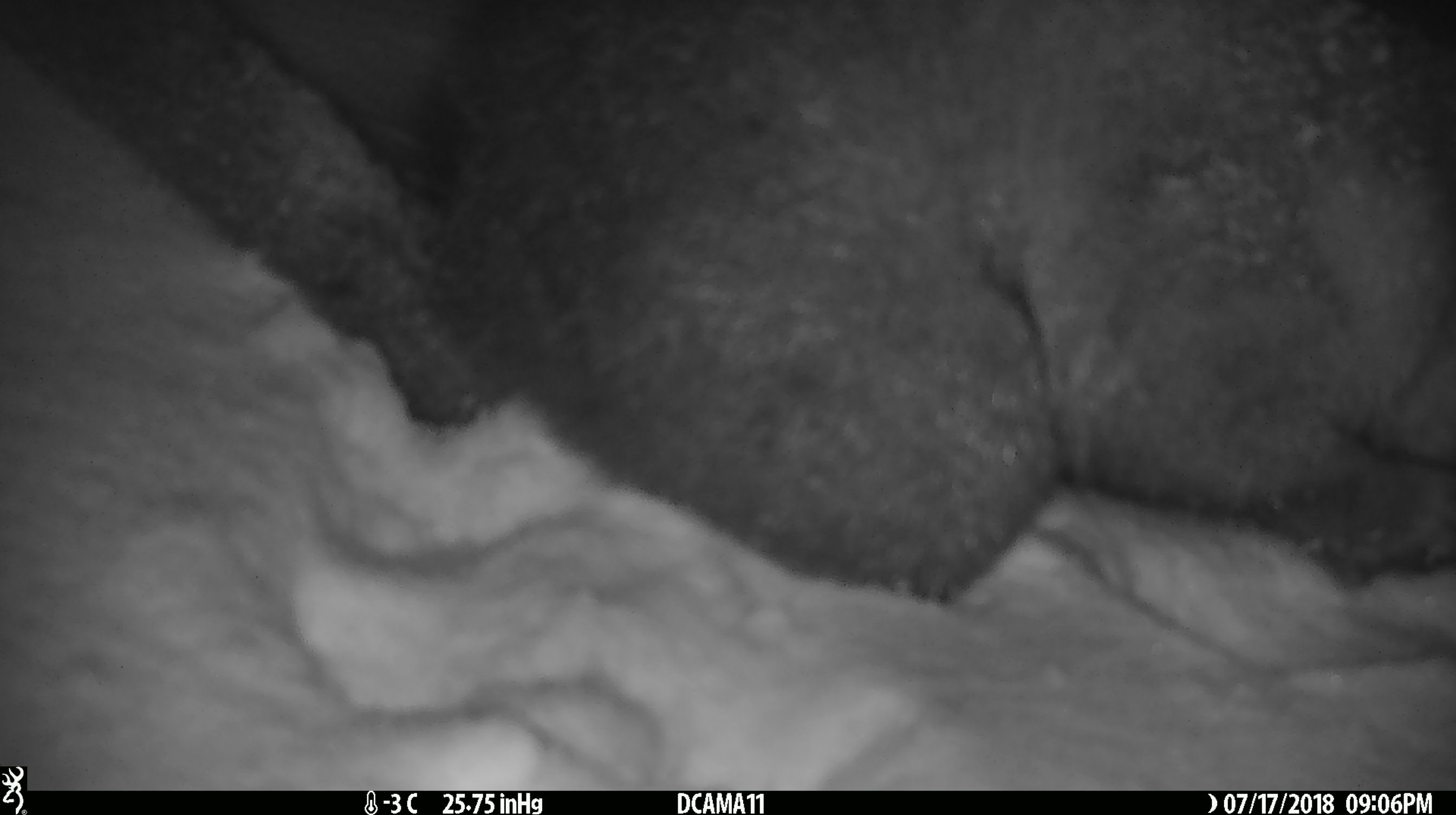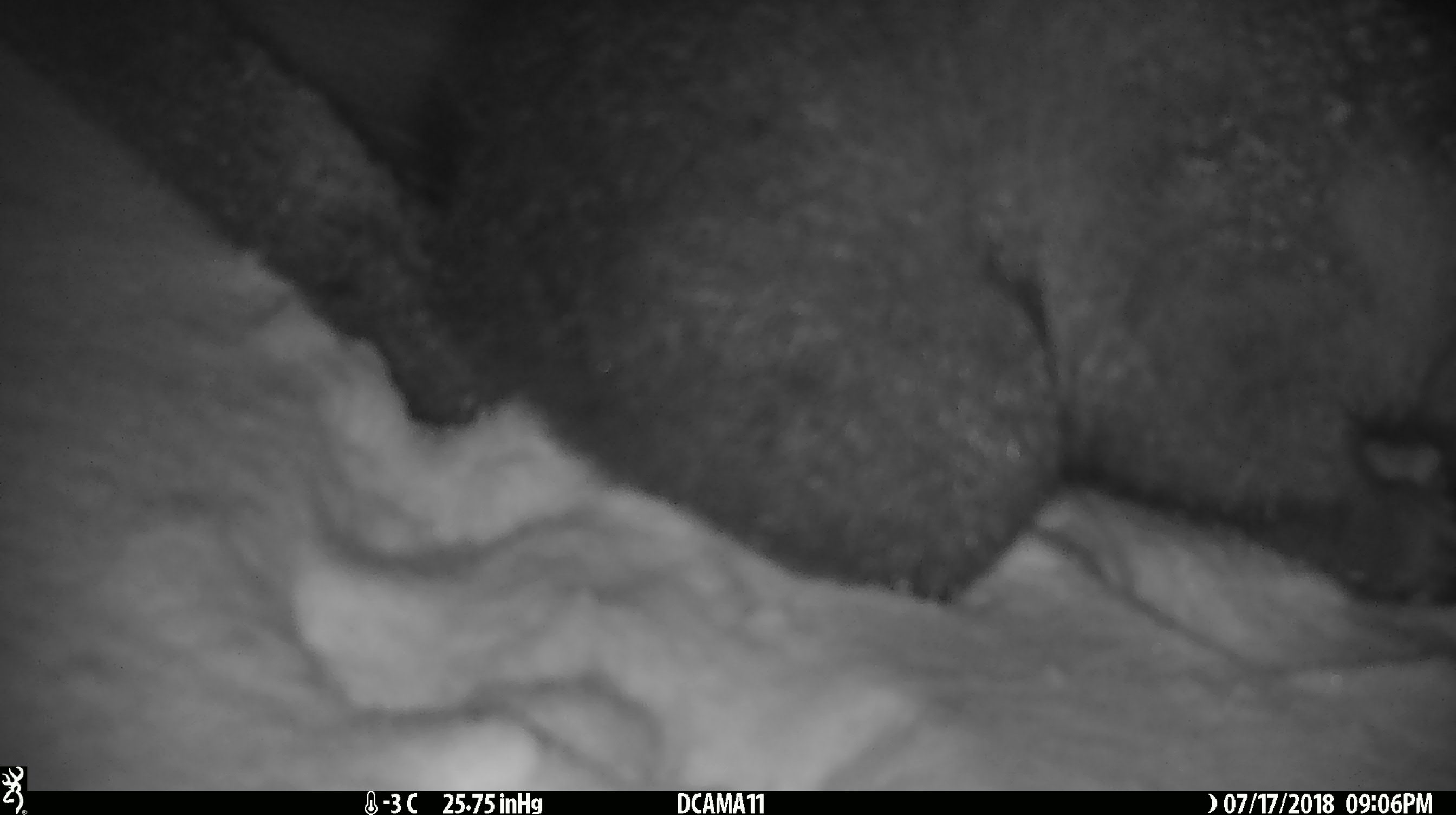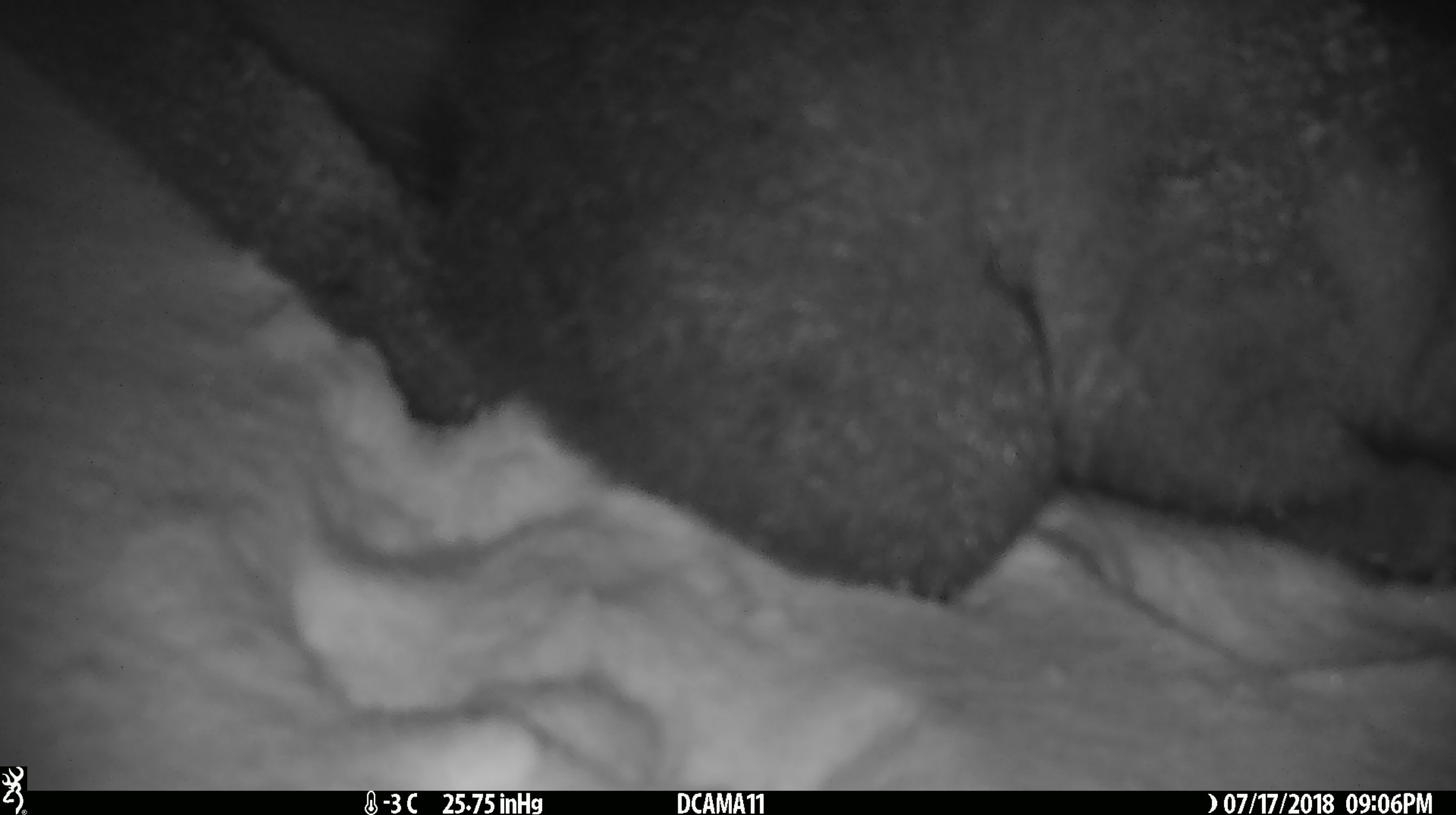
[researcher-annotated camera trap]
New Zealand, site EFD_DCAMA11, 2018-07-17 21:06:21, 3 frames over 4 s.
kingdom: Animalia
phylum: Chordata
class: Mammalia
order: Diprotodontia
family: Phalangeridae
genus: Trichosurus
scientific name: Trichosurus vulpecula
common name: common brushtail possum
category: possum